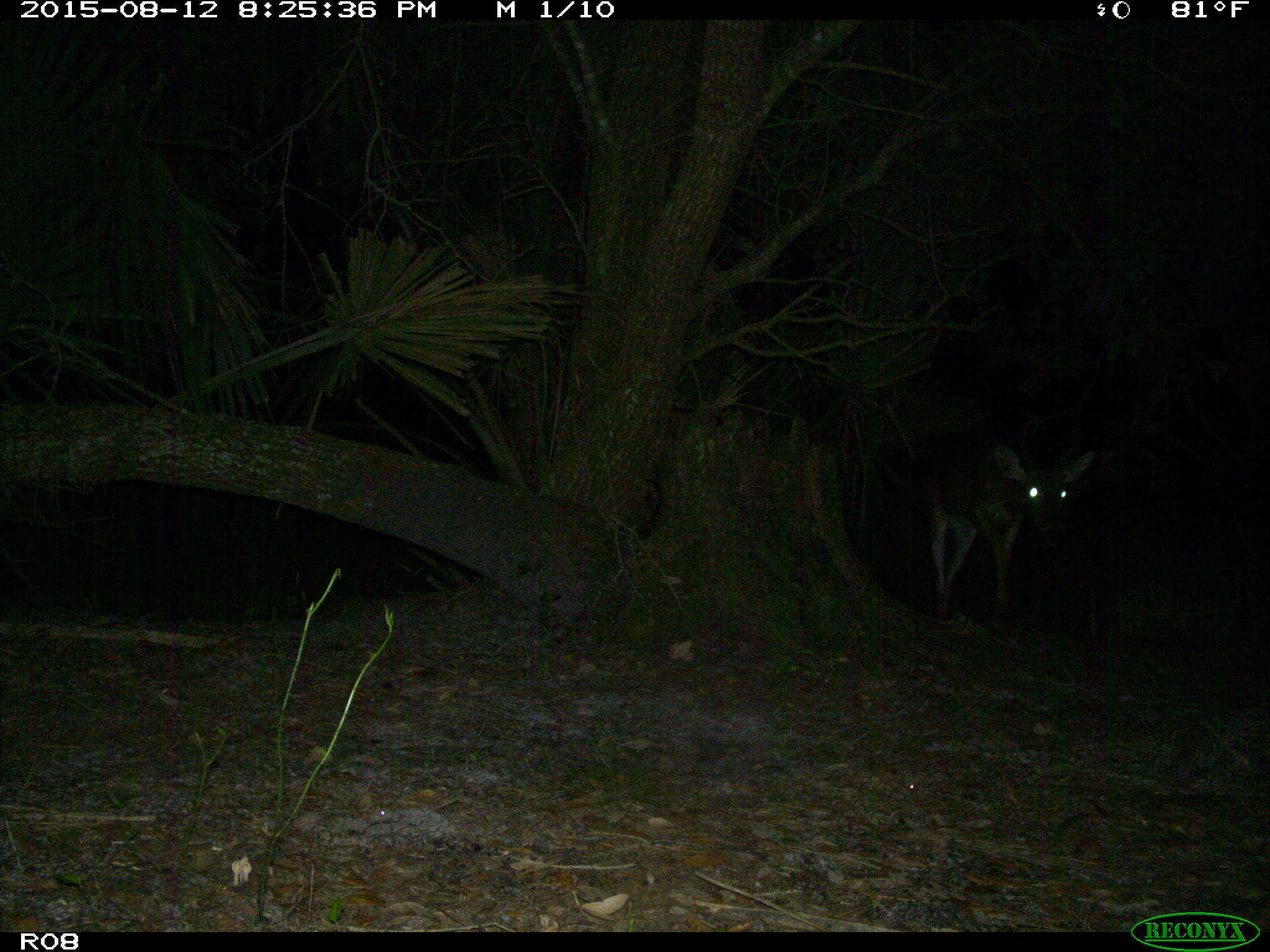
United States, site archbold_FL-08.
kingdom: Animalia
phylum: Chordata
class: Mammalia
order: Artiodactyla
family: Cervidae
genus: Odocoileus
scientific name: Odocoileus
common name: deer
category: unidentified deer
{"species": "unidentified deer (deer) (Odocoileus)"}